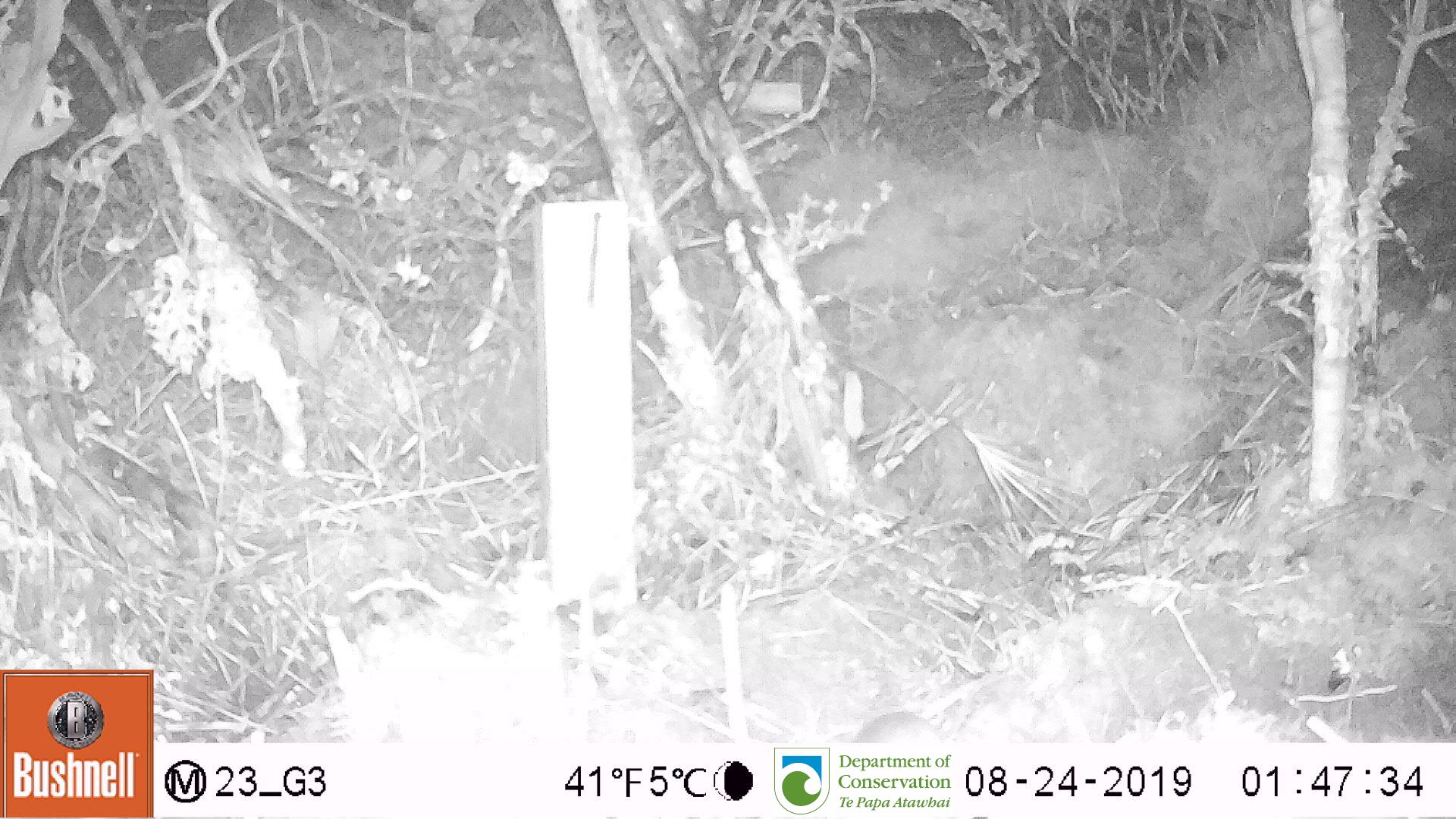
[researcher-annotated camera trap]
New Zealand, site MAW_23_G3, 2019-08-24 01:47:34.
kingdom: Animalia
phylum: Chordata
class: Mammalia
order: Rodentia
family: Muridae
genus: Mus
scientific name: Mus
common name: mouse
Mouse (Mus).